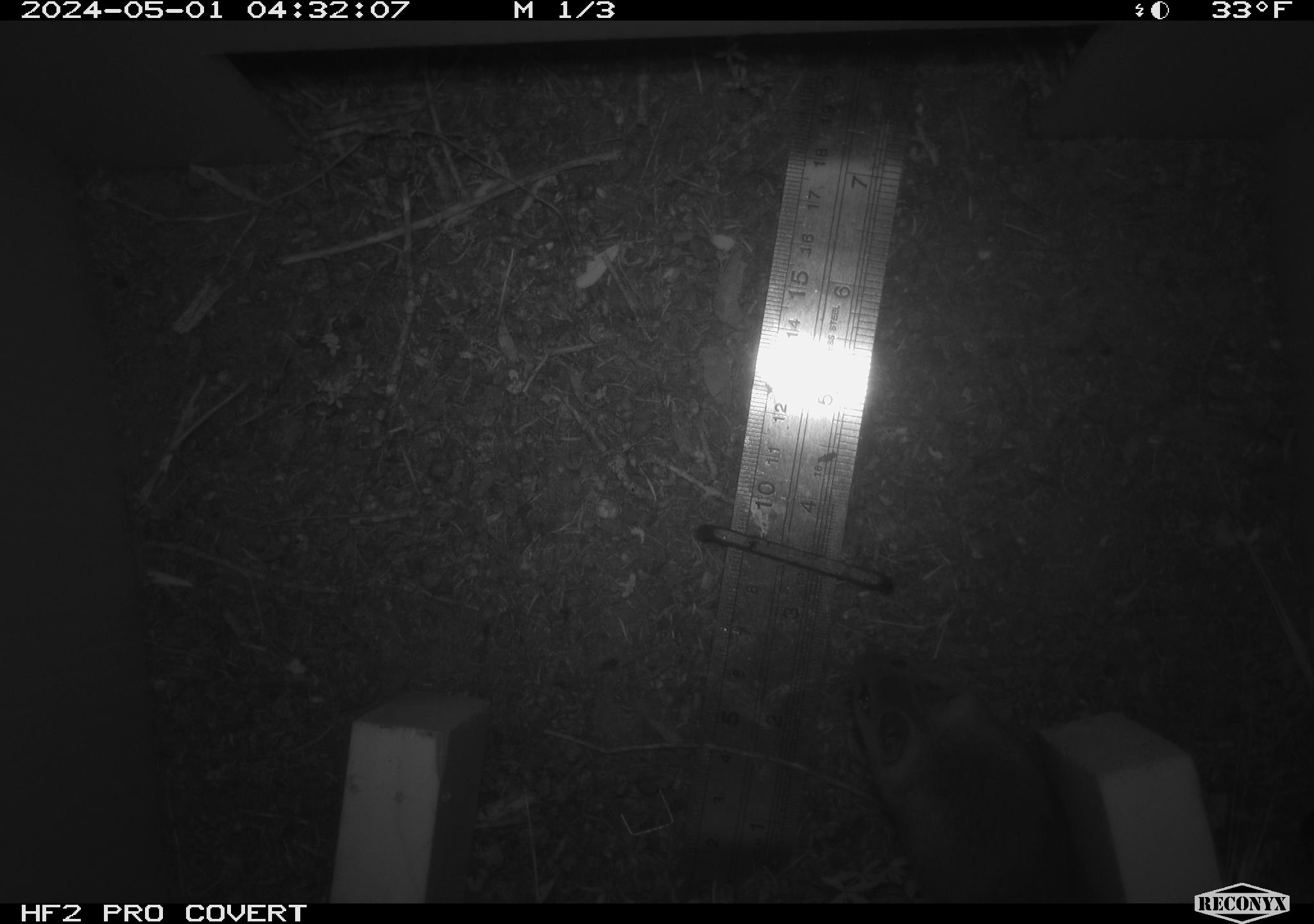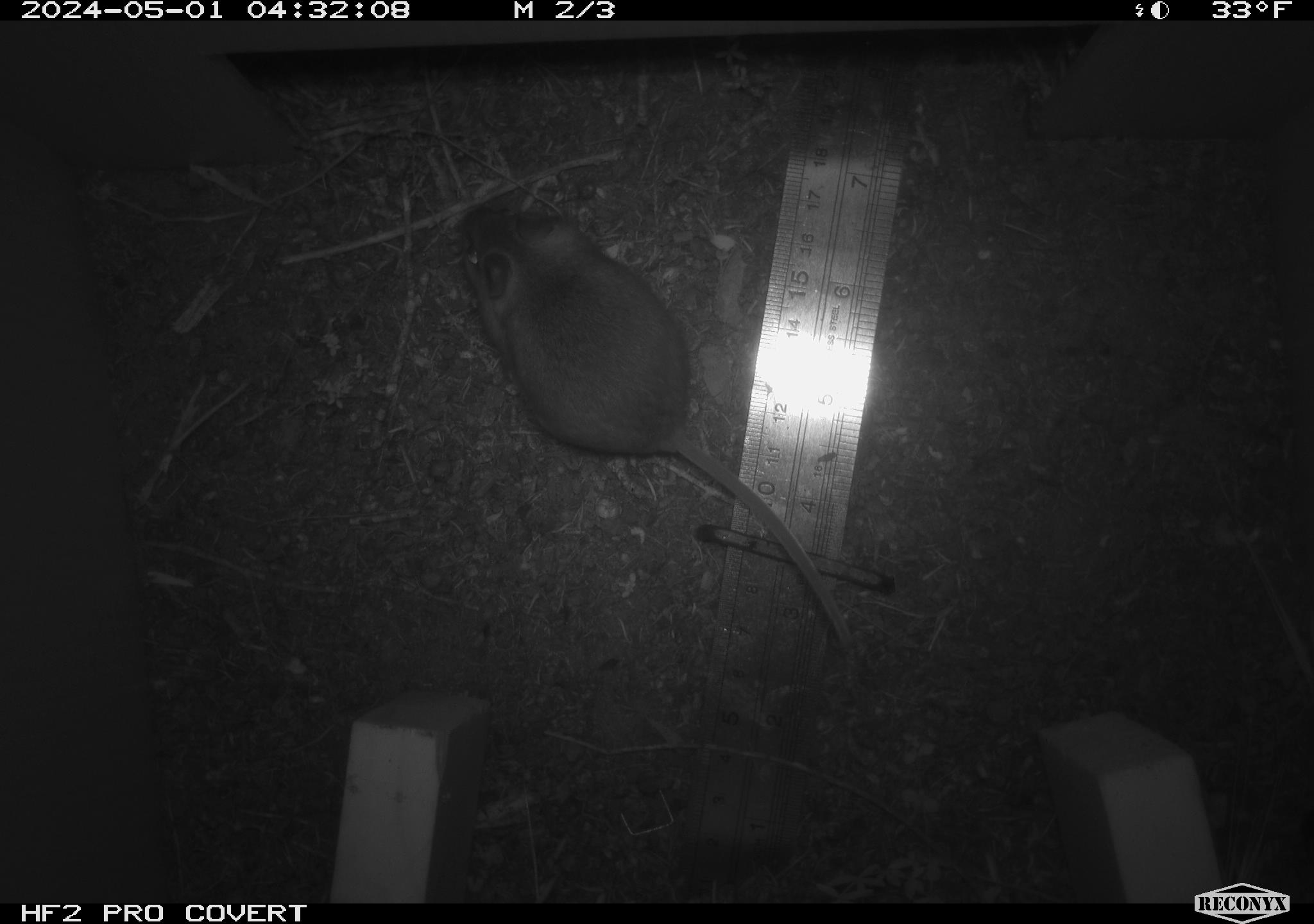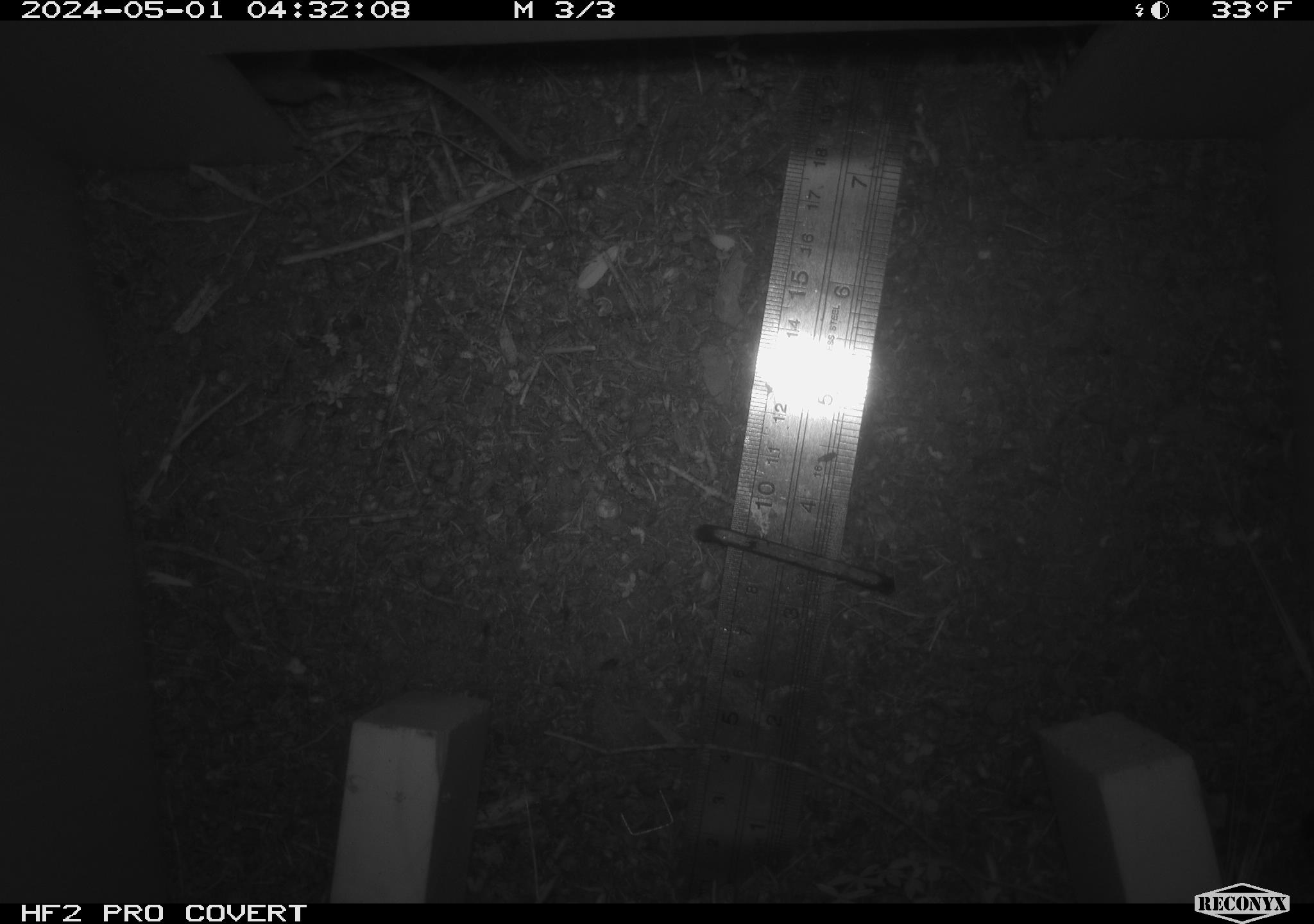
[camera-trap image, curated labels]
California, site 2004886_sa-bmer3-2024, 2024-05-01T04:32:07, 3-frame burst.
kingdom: Animalia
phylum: Chordata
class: Mammalia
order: Rodentia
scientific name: Rodentia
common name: mouse species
Mouse species (Rodentia).